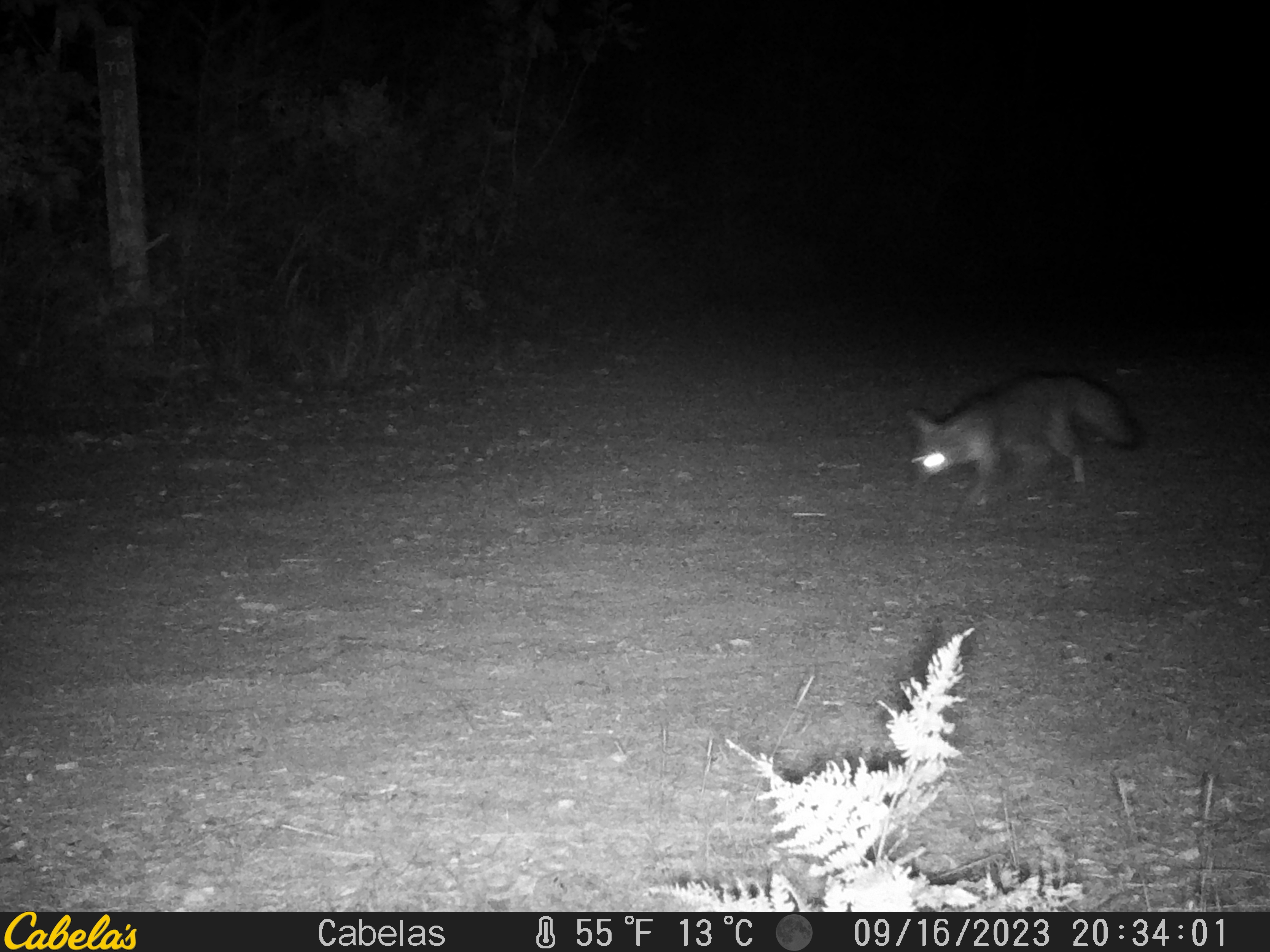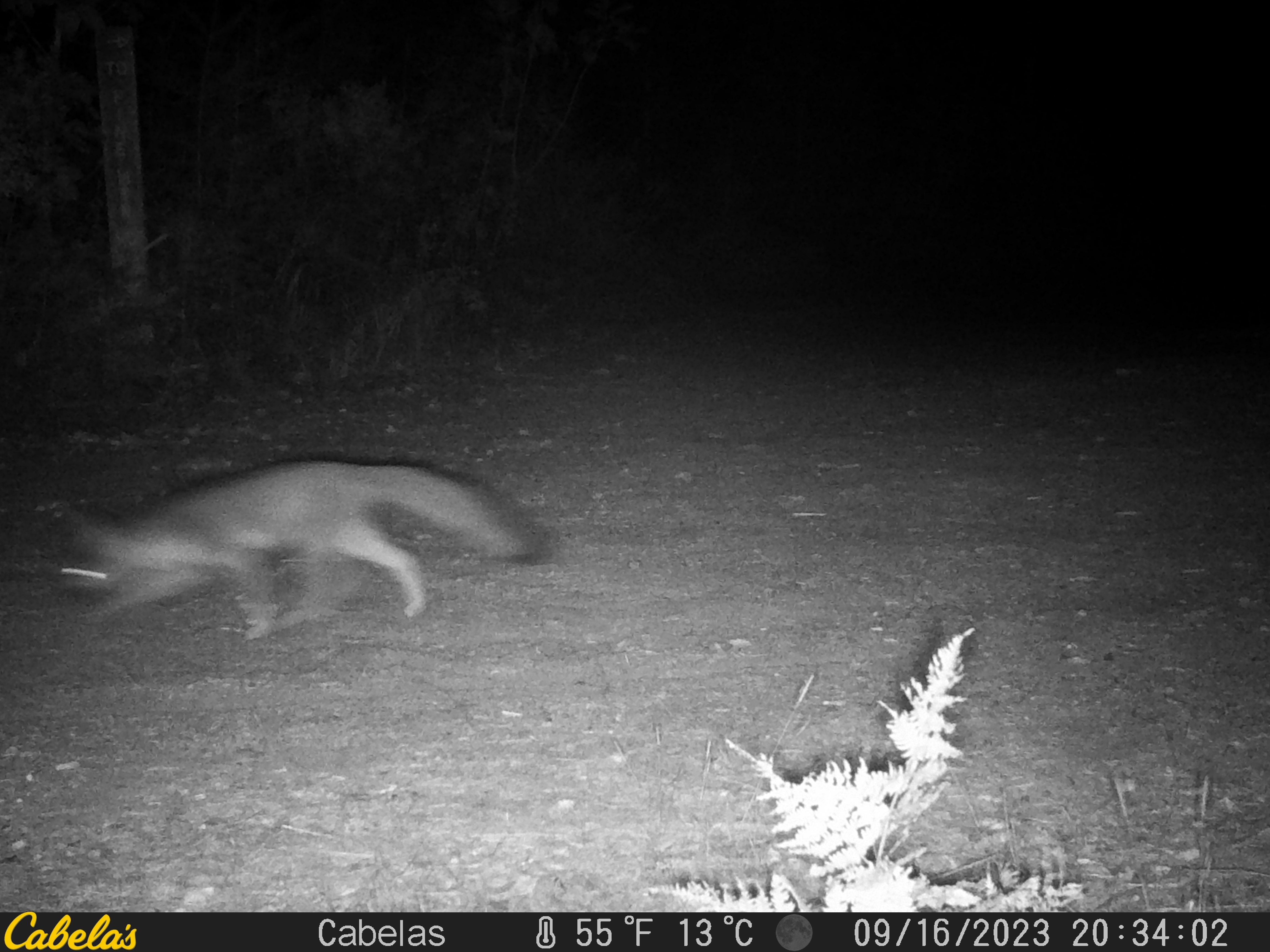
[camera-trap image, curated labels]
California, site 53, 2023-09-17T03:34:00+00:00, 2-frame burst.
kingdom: Animalia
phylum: Chordata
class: Mammalia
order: Carnivora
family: Canidae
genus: Urocyon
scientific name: Urocyon cinereoargenteus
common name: gray fox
Gray fox (Urocyon cinereoargenteus).